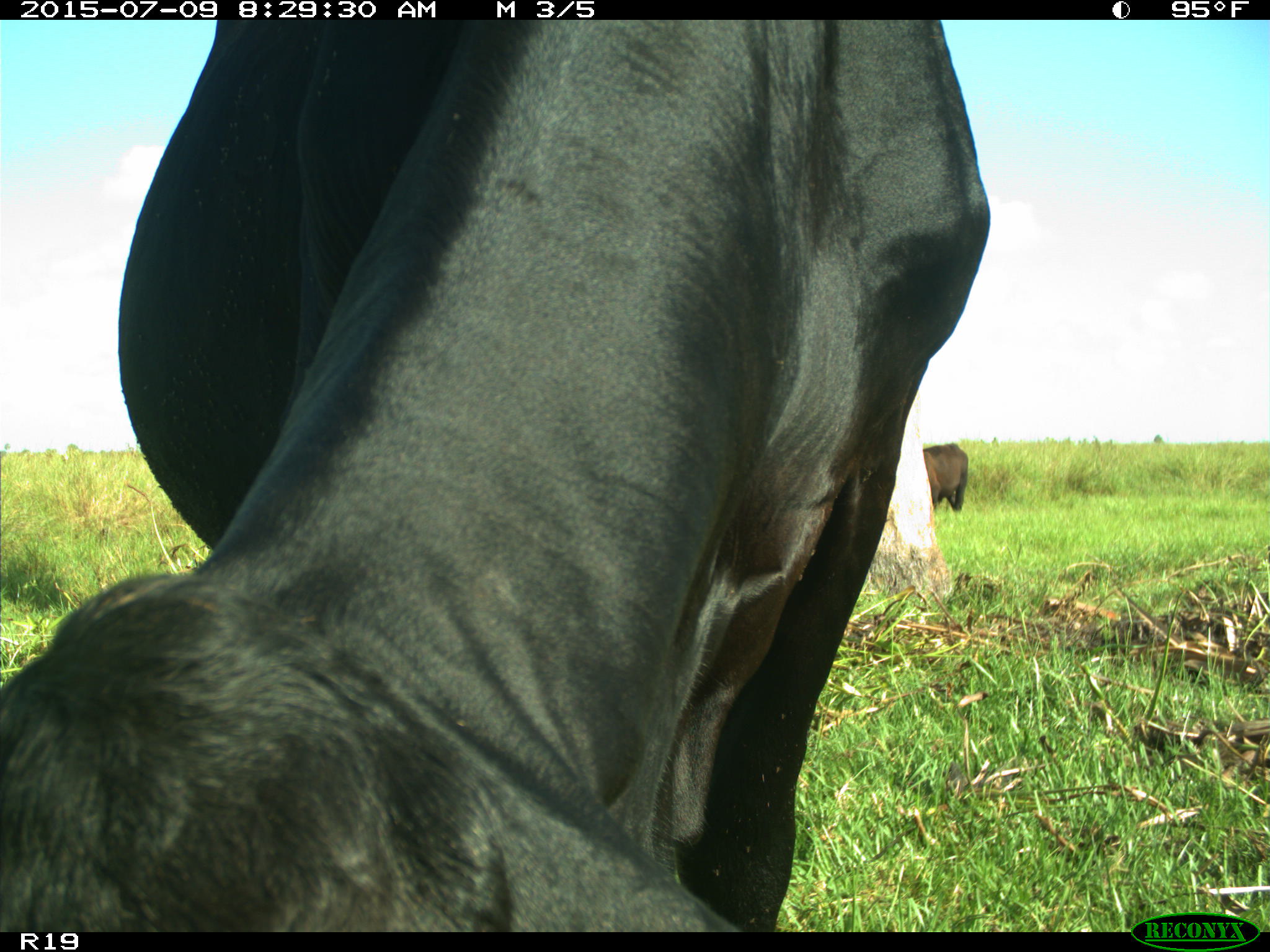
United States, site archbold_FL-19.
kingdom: Animalia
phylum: Chordata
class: Mammalia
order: Artiodactyla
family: Bovidae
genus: Bos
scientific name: Bos taurus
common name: domestic cow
Bos taurus (domestic cow).